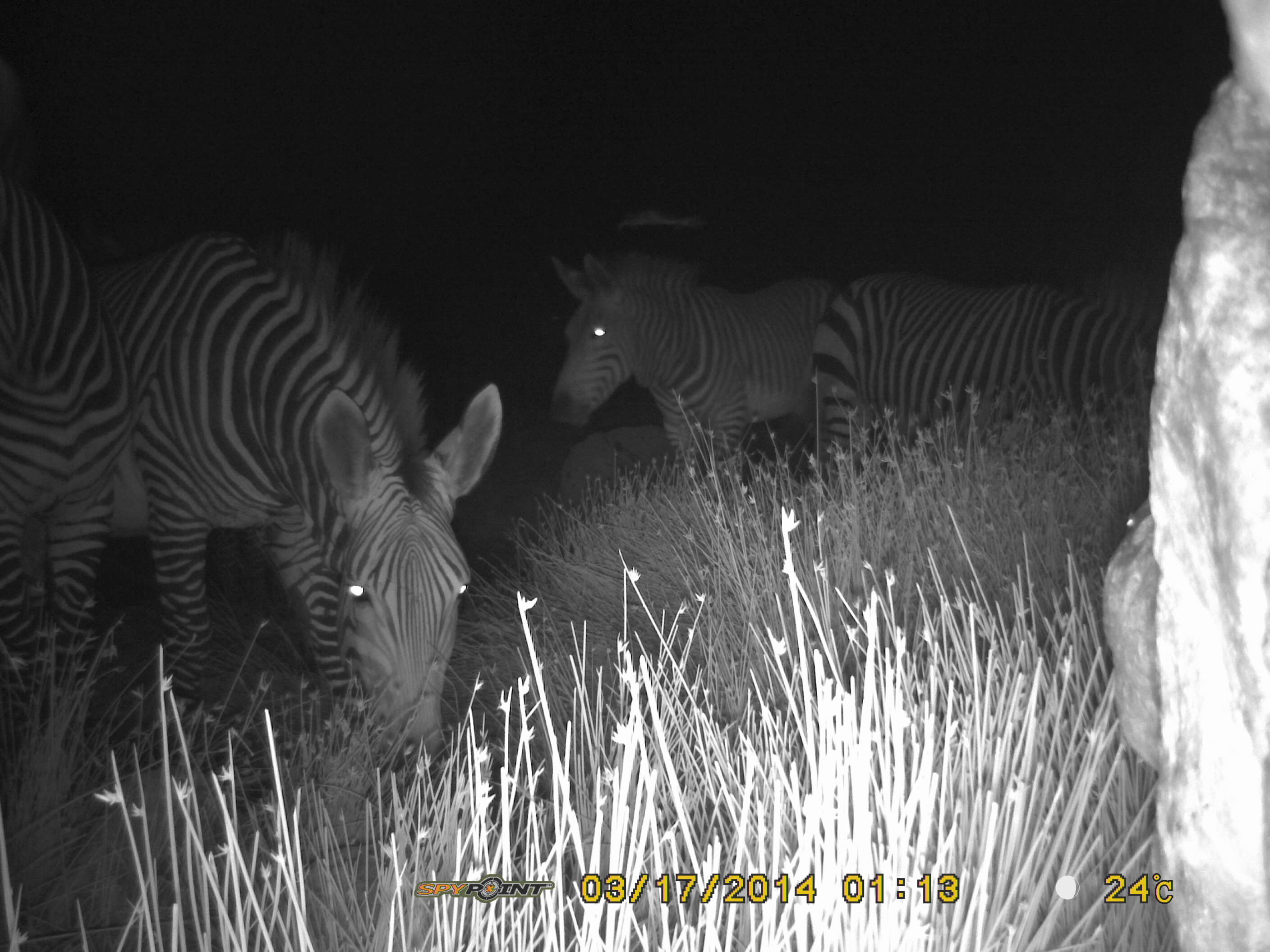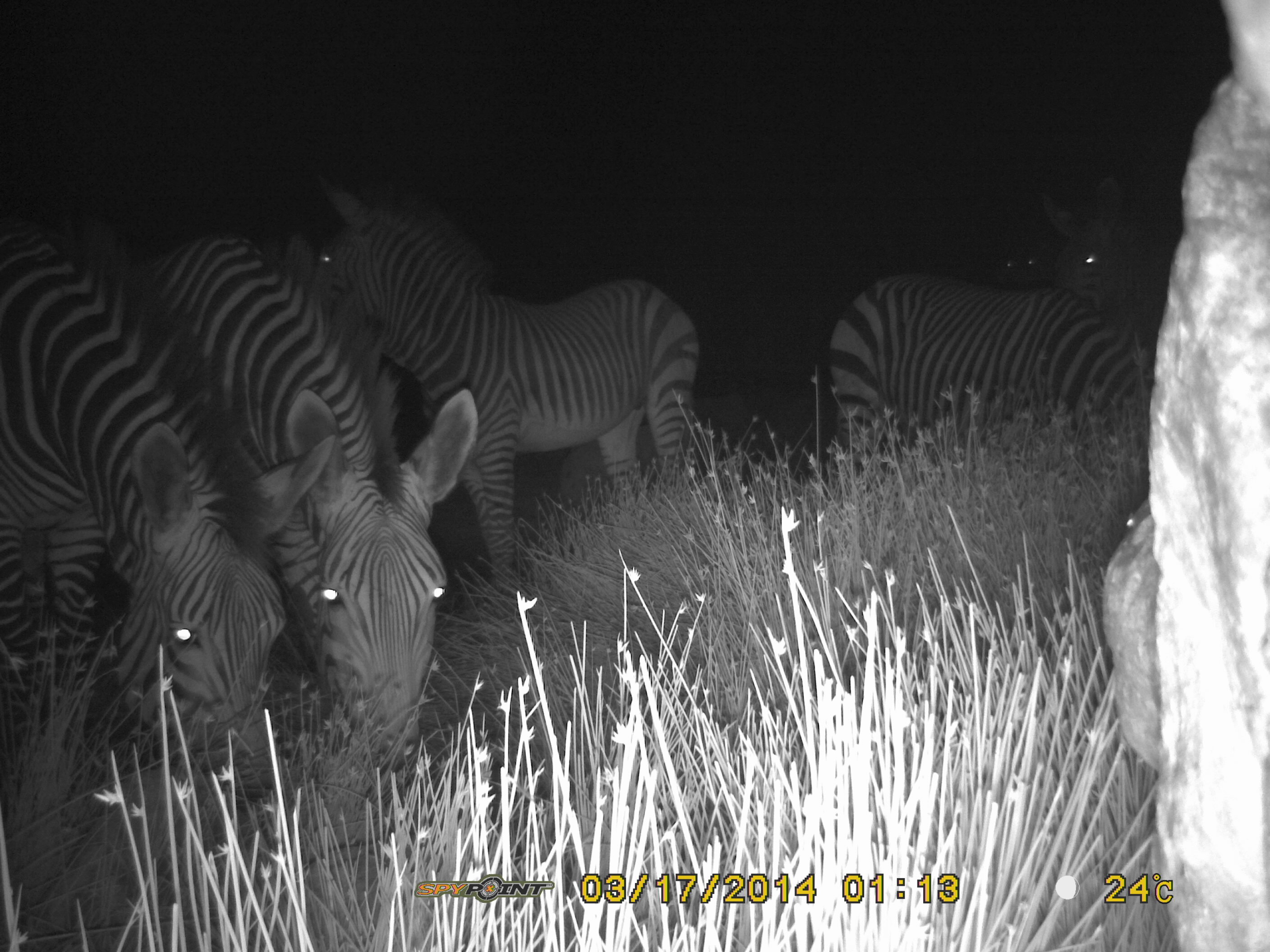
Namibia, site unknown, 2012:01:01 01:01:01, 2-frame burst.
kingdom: Animalia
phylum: Chordata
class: Mammalia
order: Perissodactyla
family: Equidae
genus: Equus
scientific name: Equus zebra hartmannae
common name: hartmann's mountain zebra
Equus zebra hartmannae (hartmann's mountain zebra).